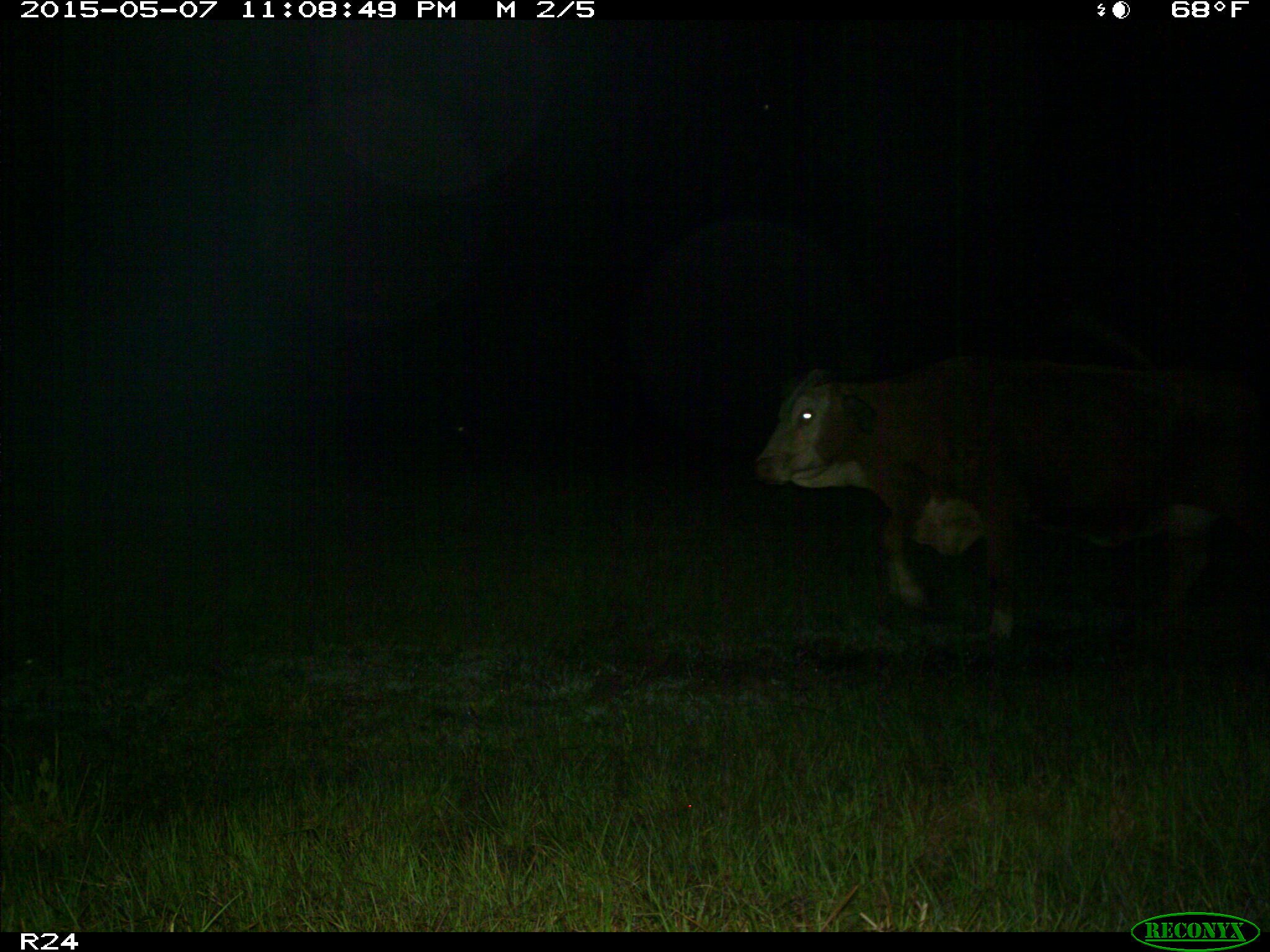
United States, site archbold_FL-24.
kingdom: Animalia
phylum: Chordata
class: Mammalia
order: Artiodactyla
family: Bovidae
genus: Bos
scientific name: Bos taurus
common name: domestic cow